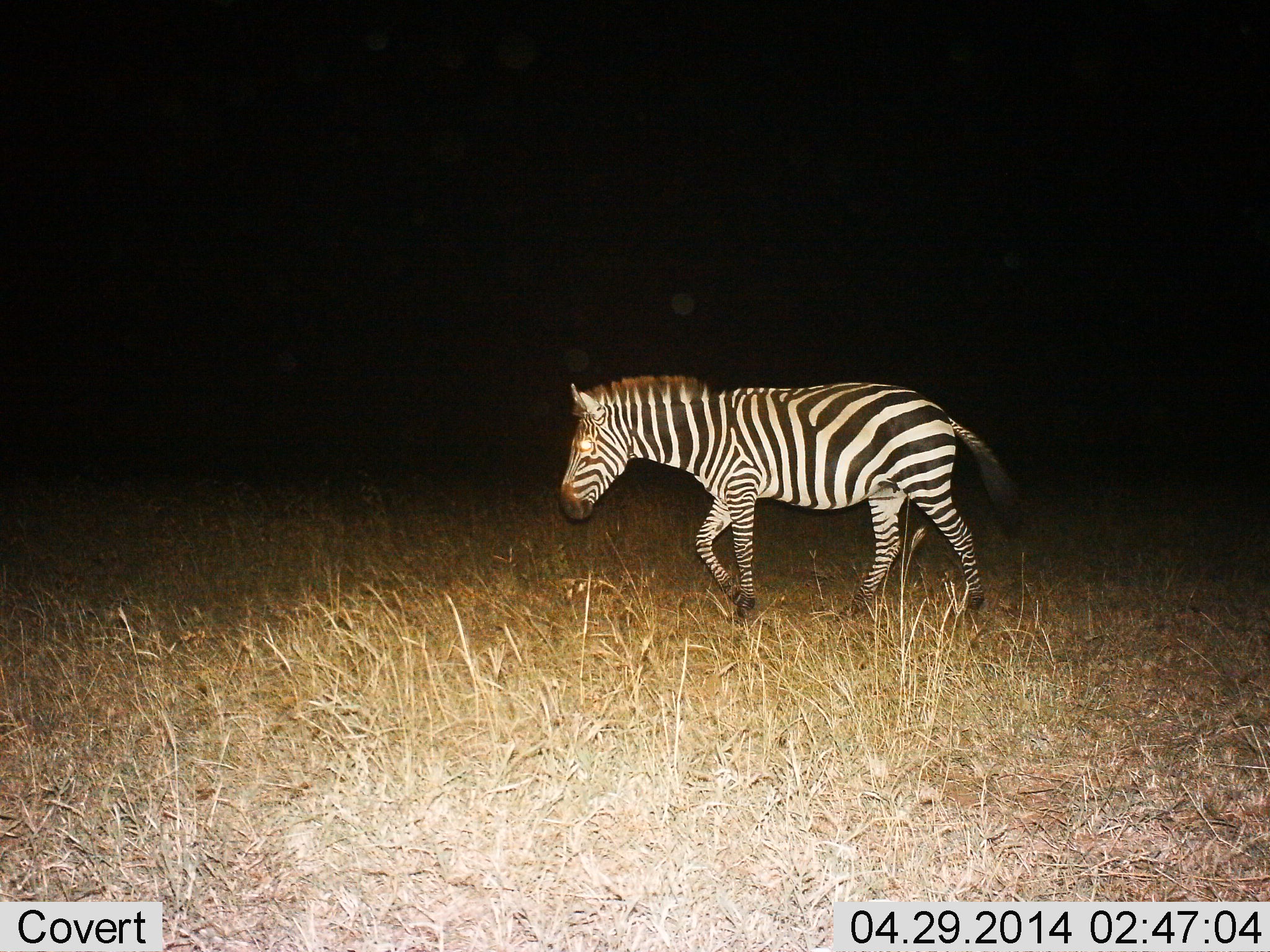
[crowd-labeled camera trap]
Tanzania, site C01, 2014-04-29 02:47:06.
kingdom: Animalia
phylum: Chordata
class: Mammalia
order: Perissodactyla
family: Equidae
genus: Equus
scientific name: Equus quagga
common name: plains zebra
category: zebra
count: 1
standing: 0%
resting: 0%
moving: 100%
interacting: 0%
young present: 0%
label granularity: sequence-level